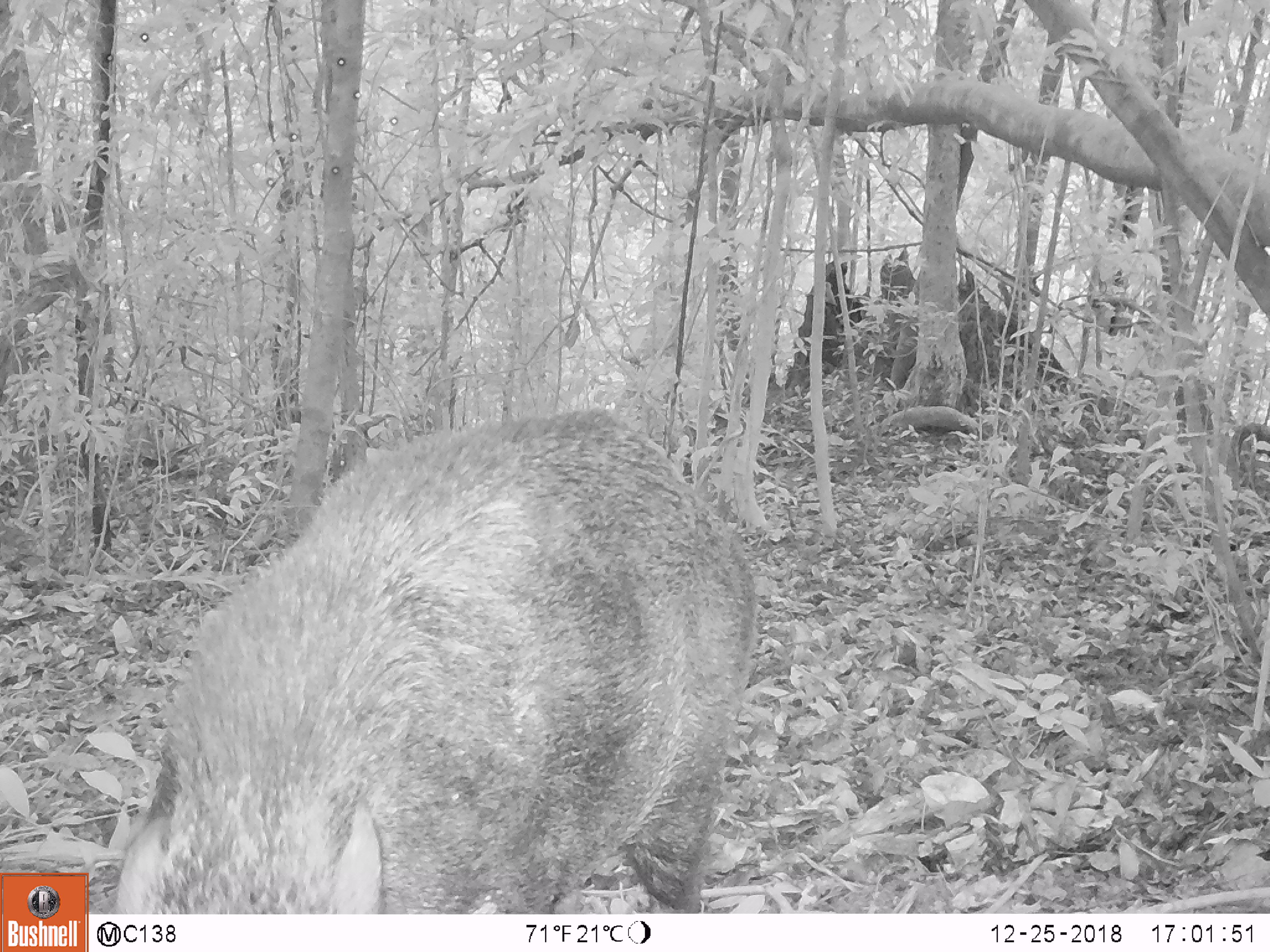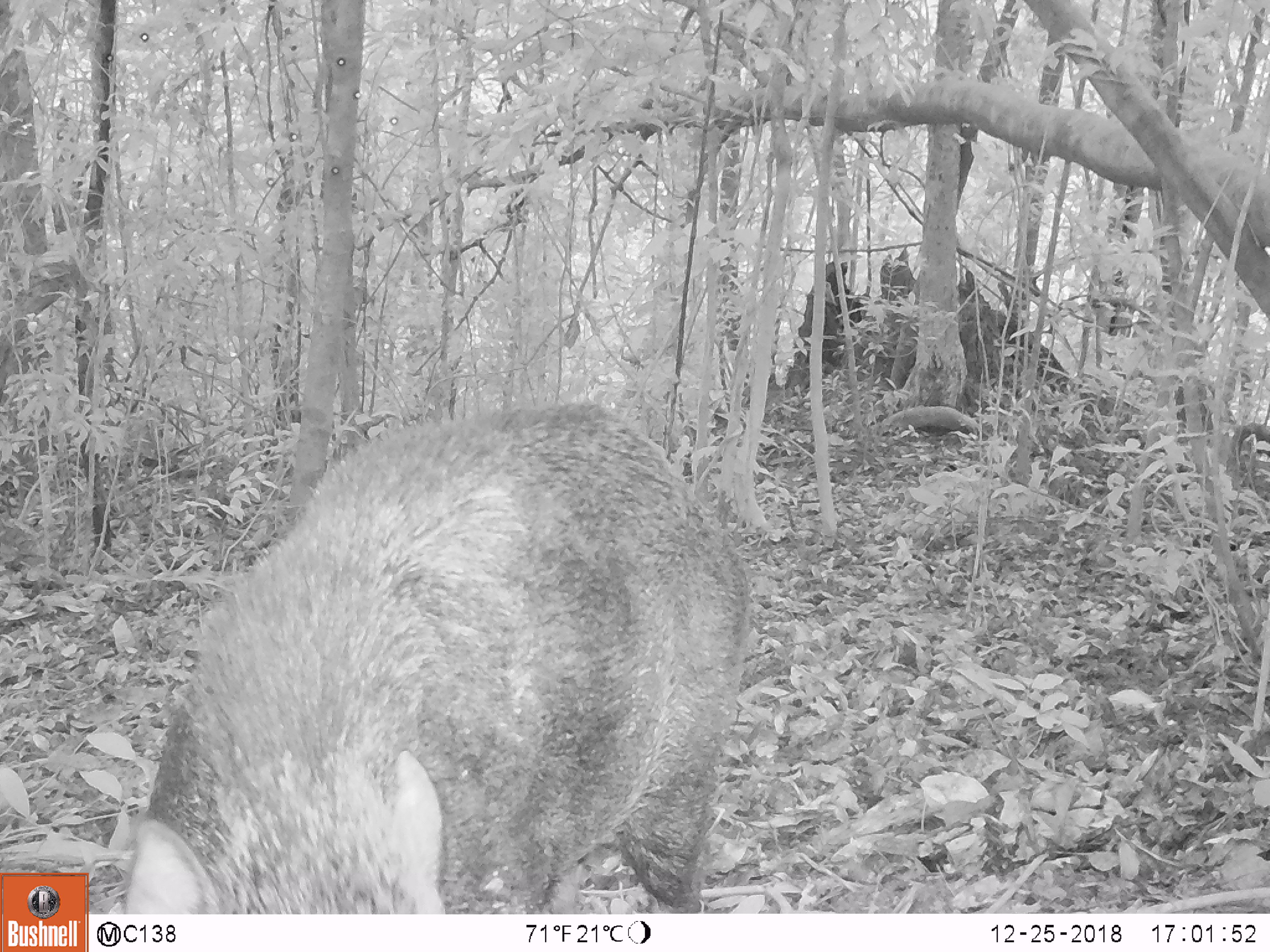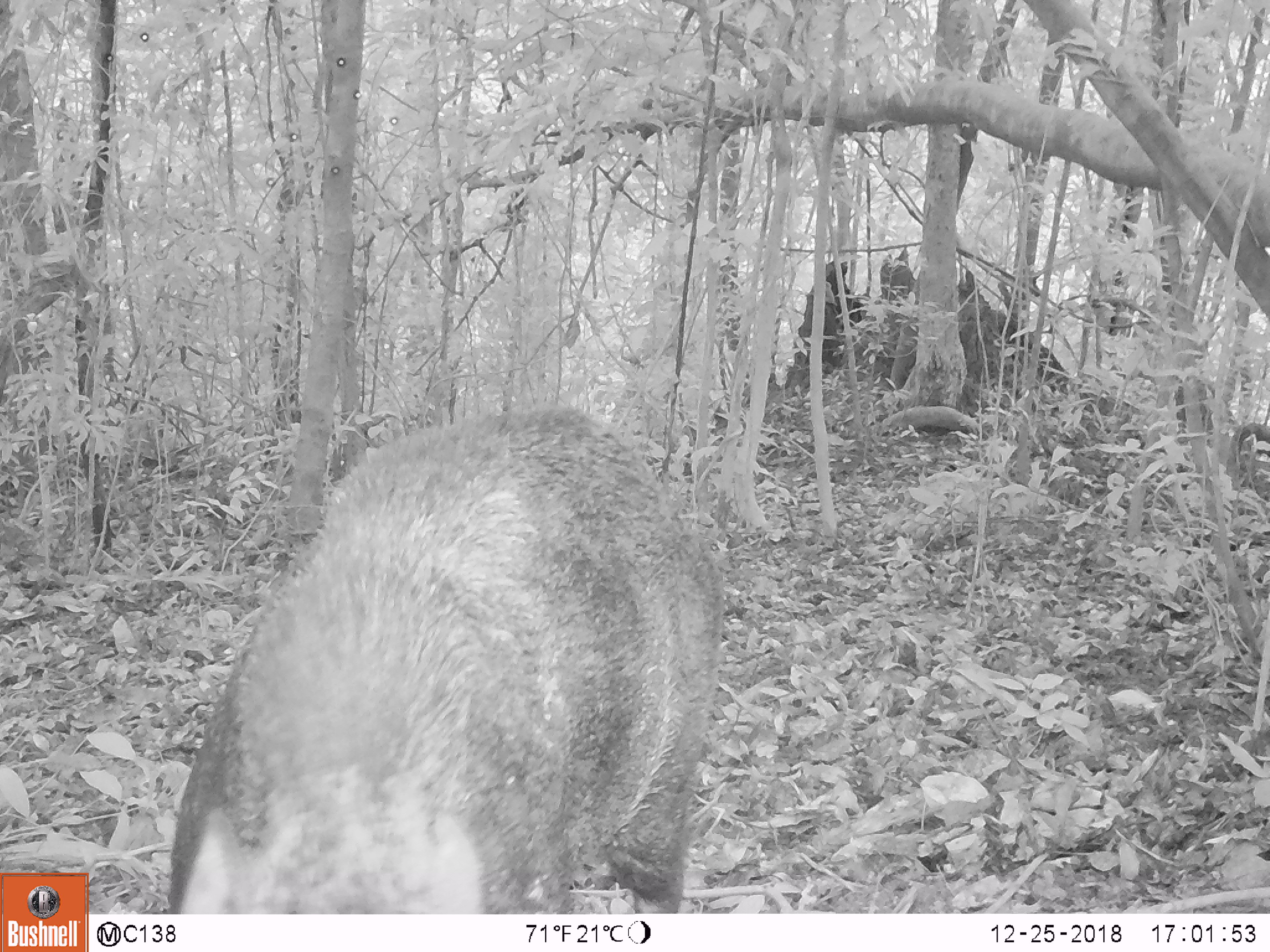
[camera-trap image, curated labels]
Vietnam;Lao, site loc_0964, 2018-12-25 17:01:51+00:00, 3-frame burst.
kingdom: Animalia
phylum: Chordata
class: Mammalia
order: Artiodactyla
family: Suidae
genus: Sus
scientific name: Sus scrofa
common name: eurasian wild pig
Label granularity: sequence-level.